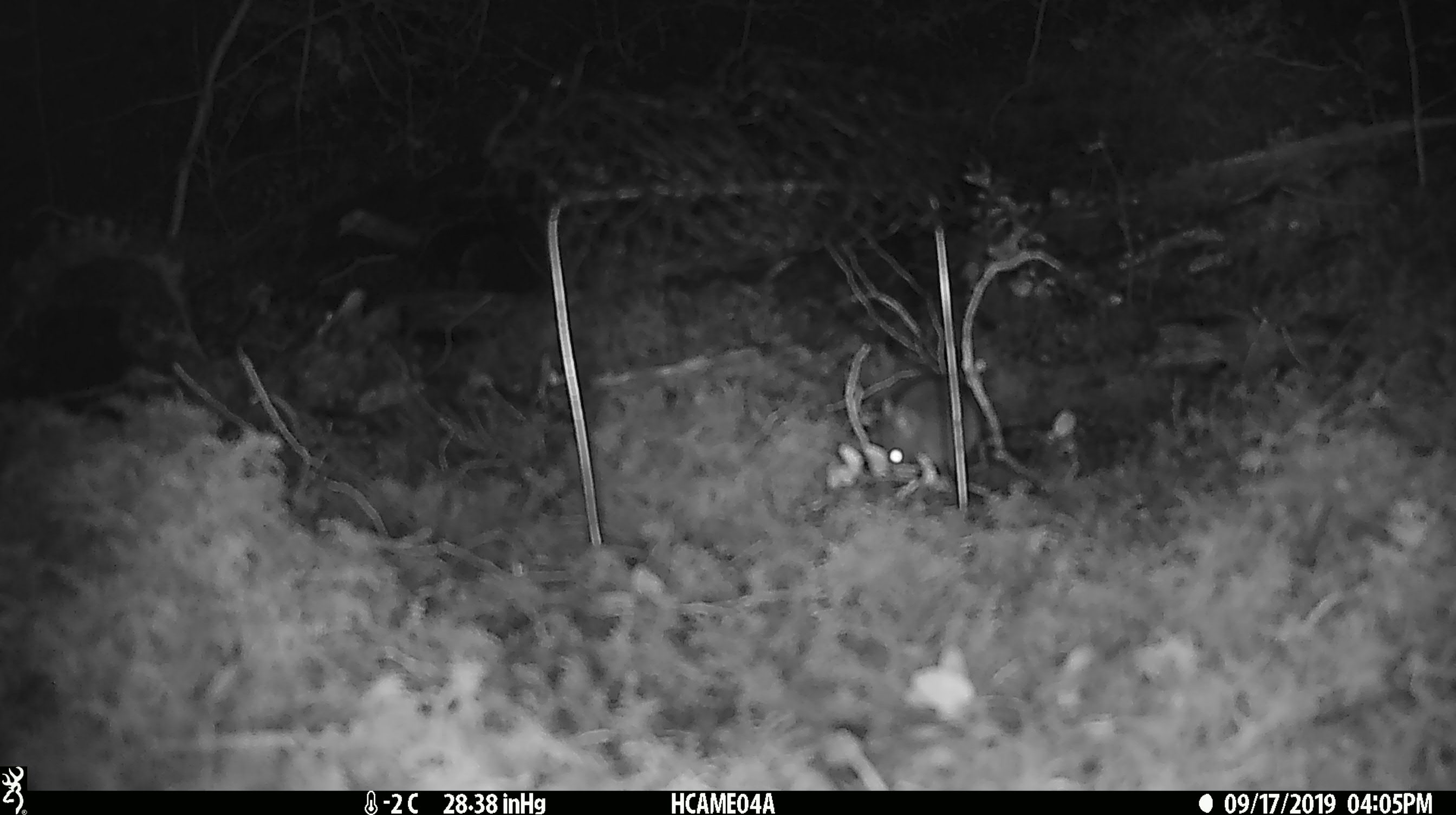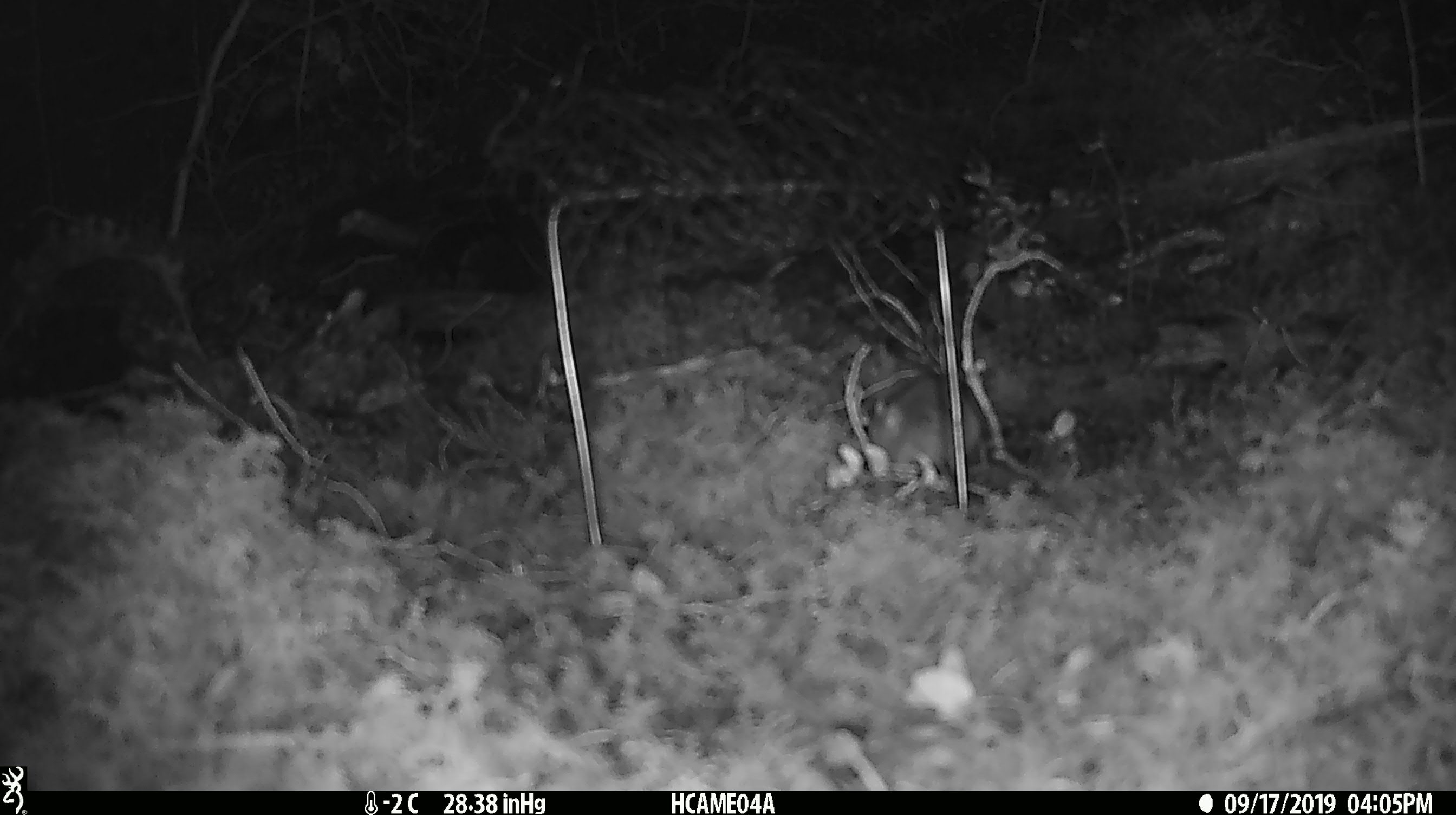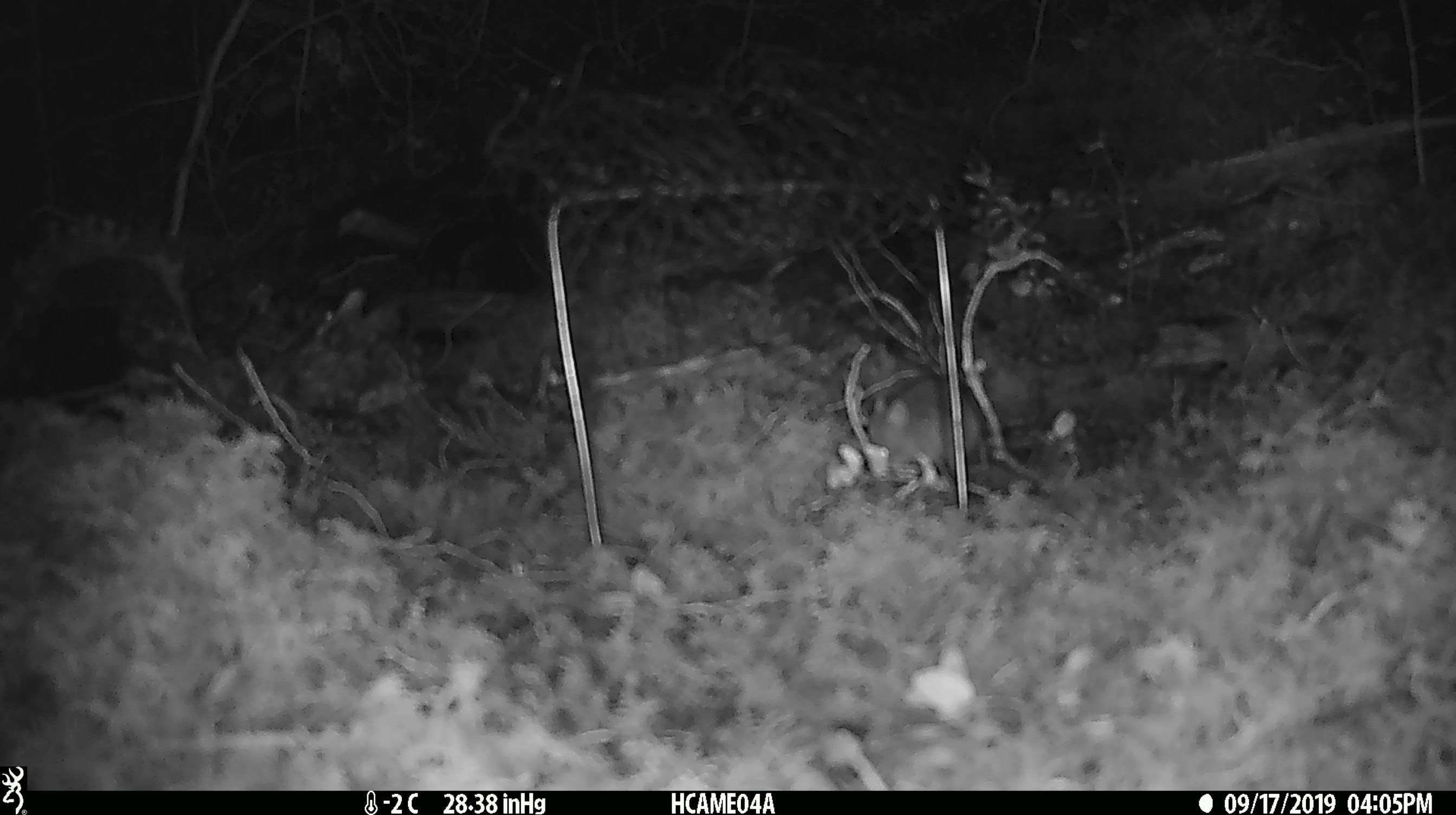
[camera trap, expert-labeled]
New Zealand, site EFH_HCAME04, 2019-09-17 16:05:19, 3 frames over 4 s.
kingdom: Animalia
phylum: Chordata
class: Mammalia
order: Rodentia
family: Muridae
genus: Mus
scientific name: Mus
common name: mouse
Mouse (Mus).